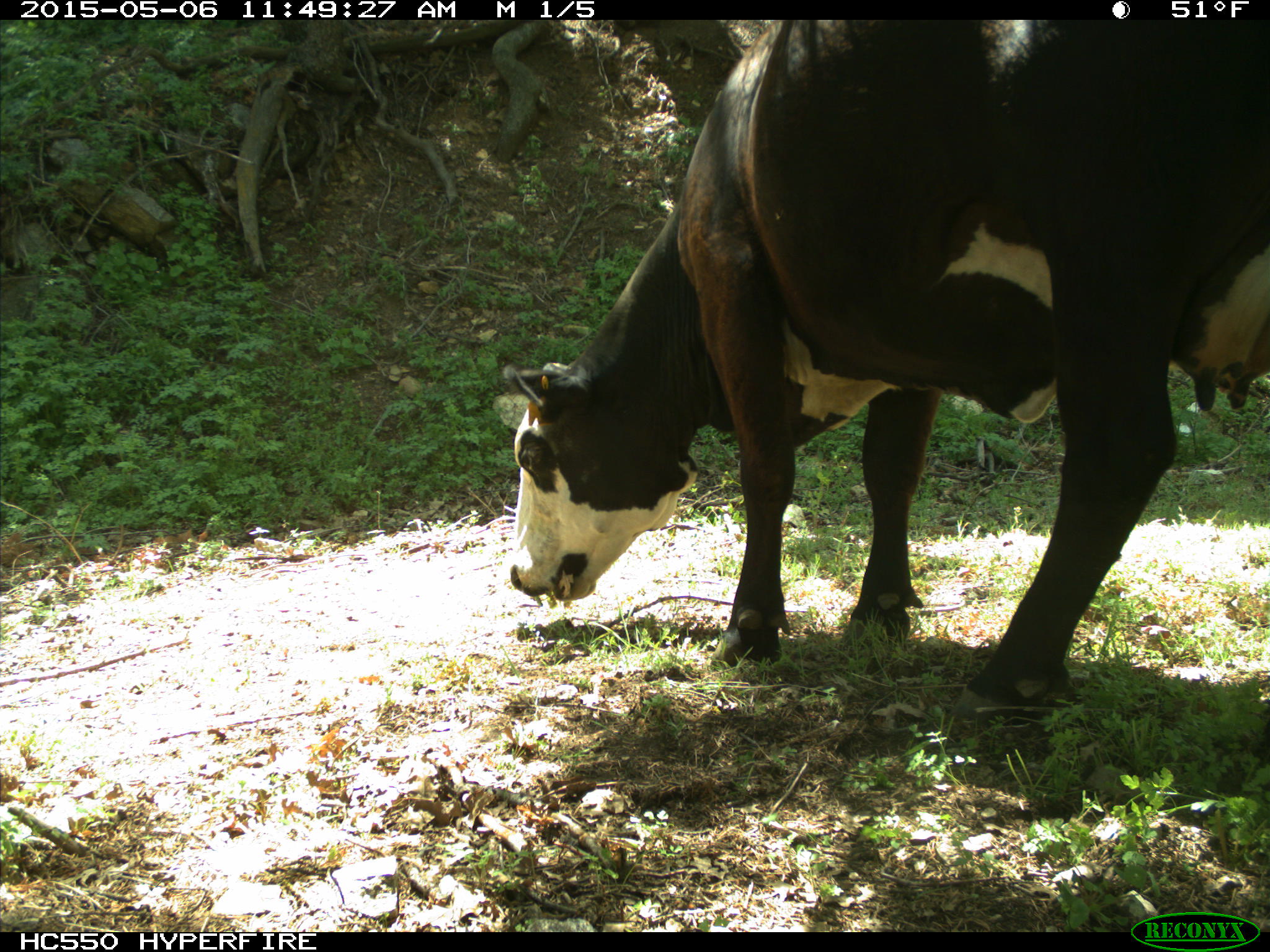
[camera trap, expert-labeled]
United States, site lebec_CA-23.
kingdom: Animalia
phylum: Chordata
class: Mammalia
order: Artiodactyla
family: Bovidae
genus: Bos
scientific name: Bos taurus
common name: domestic cow